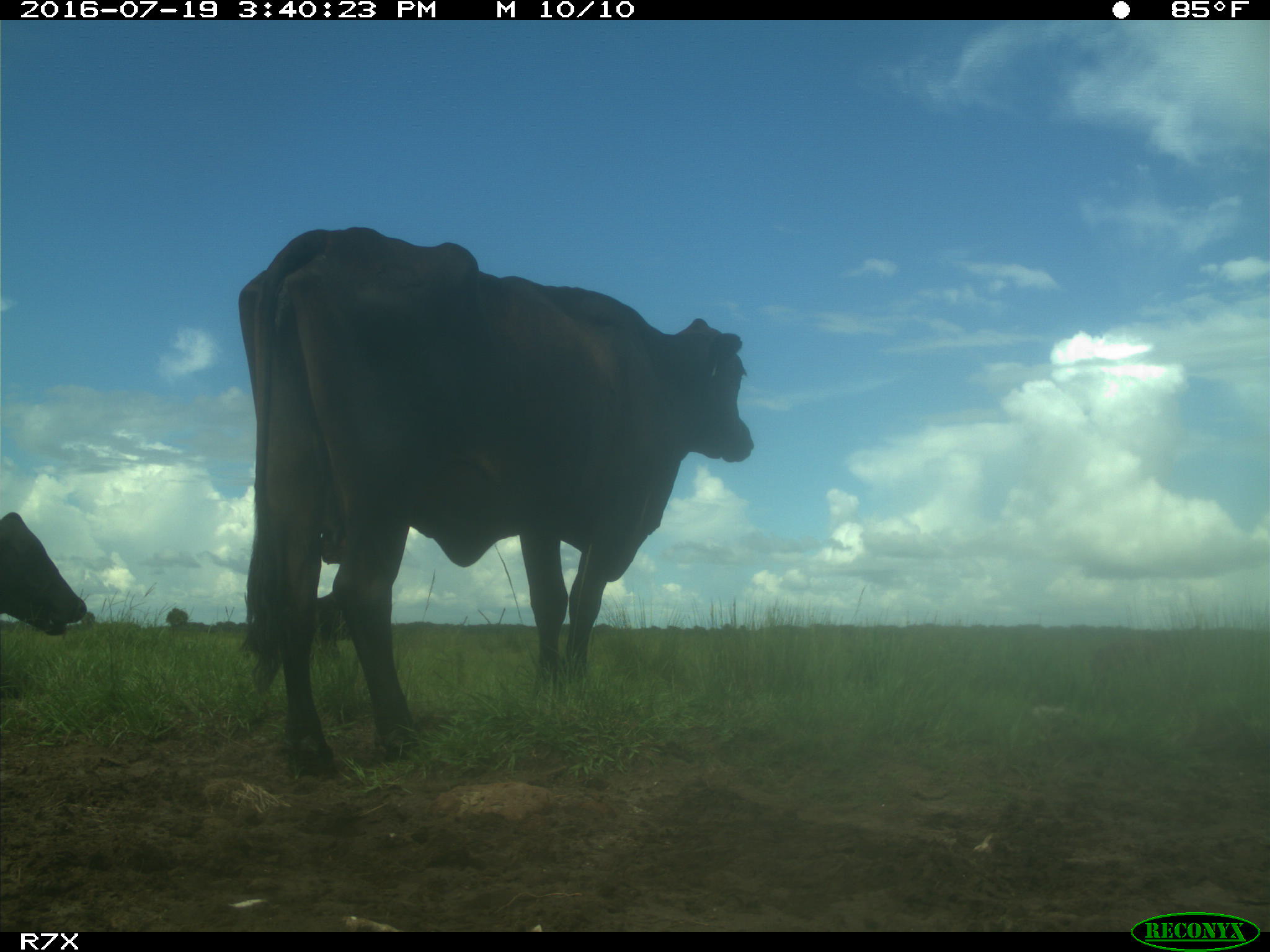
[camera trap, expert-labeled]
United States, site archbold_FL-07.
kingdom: Animalia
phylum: Chordata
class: Mammalia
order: Artiodactyla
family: Bovidae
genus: Bos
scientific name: Bos taurus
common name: domestic cow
Bos taurus (domestic cow).